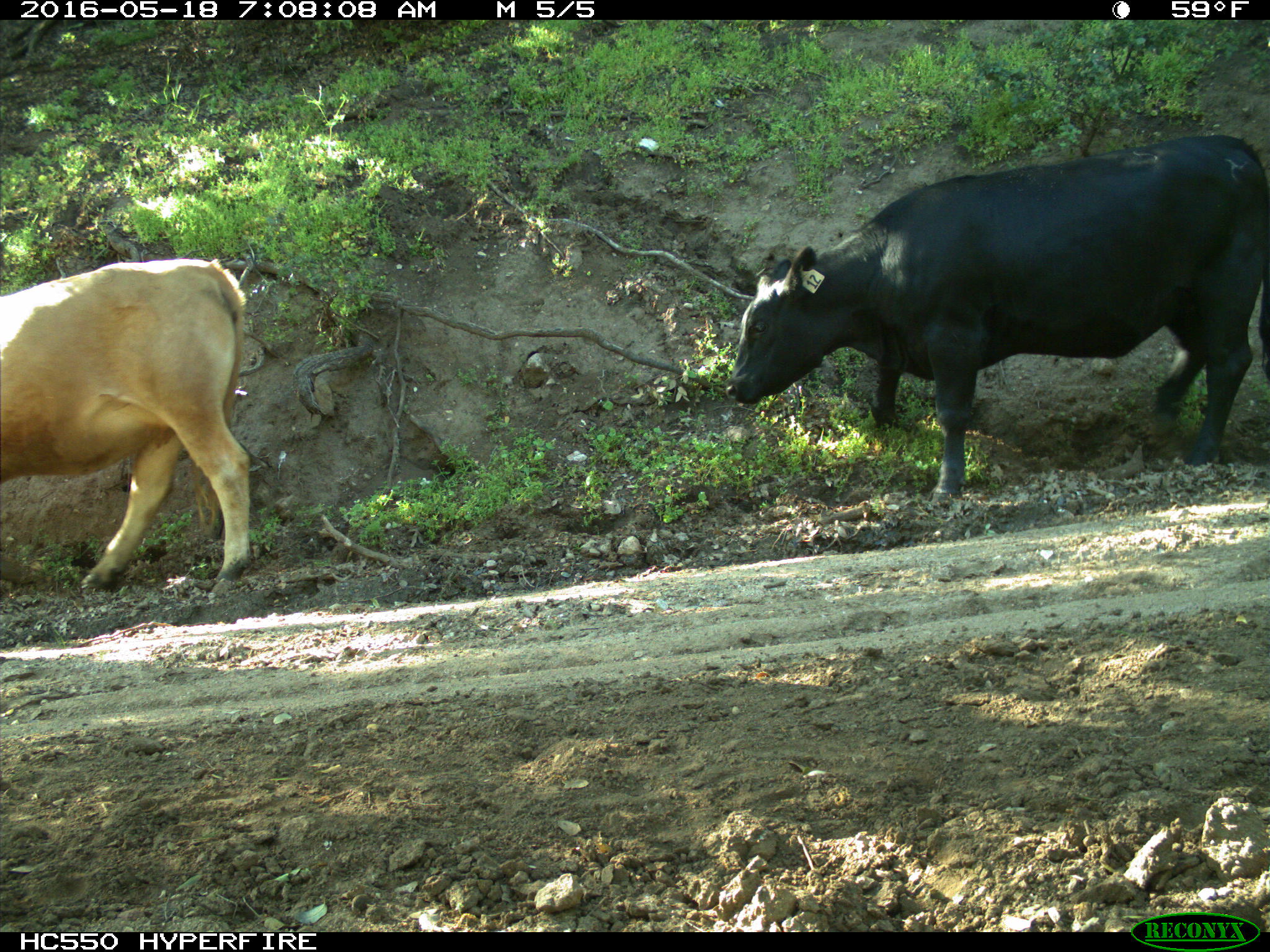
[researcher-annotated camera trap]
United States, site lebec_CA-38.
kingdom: Animalia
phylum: Chordata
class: Mammalia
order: Artiodactyla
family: Bovidae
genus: Bos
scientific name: Bos taurus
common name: domestic cow